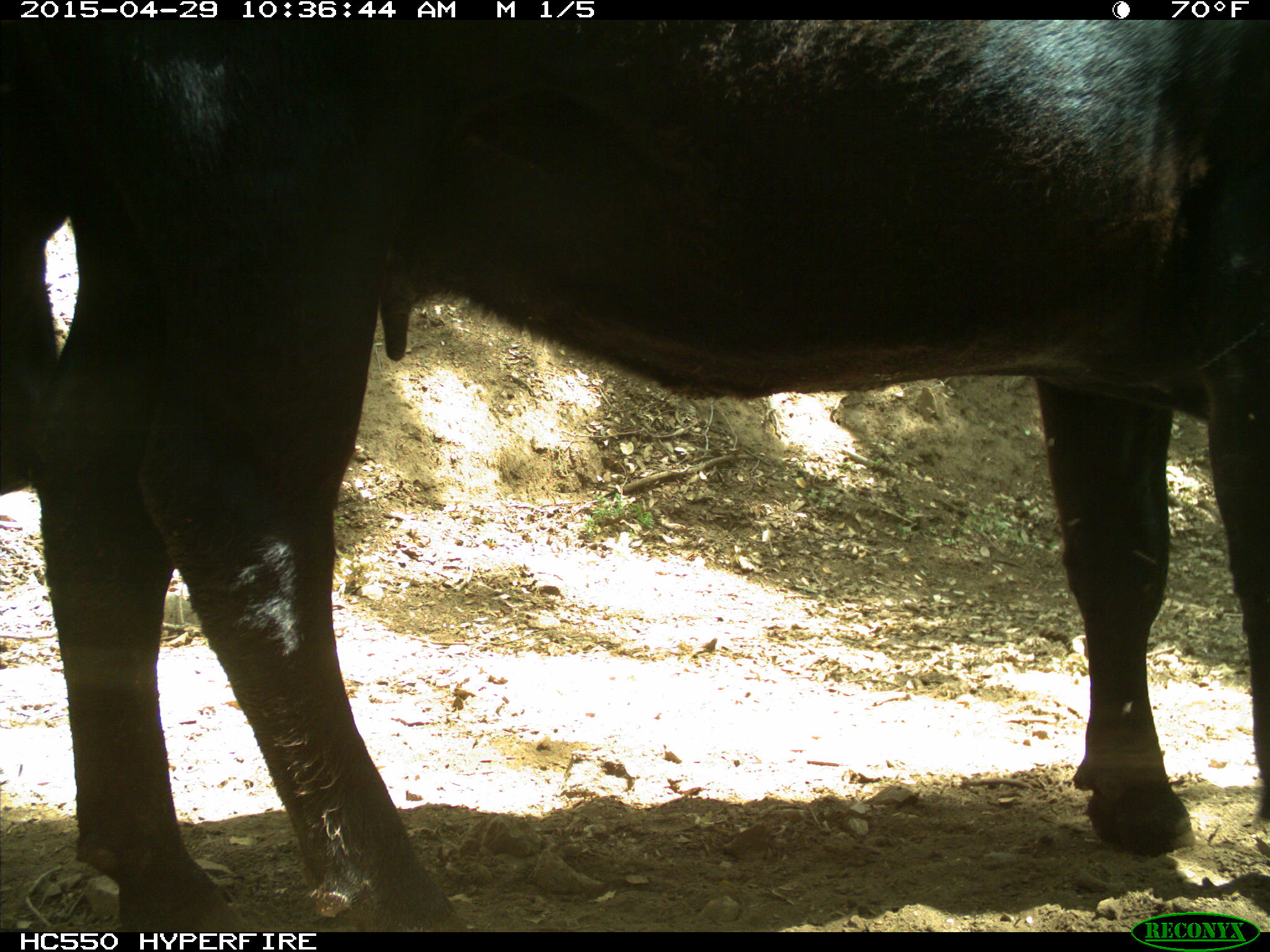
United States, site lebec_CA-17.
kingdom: Animalia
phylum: Chordata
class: Mammalia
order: Artiodactyla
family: Bovidae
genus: Bos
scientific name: Bos taurus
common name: domestic cow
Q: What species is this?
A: Bos taurus (domestic cow).